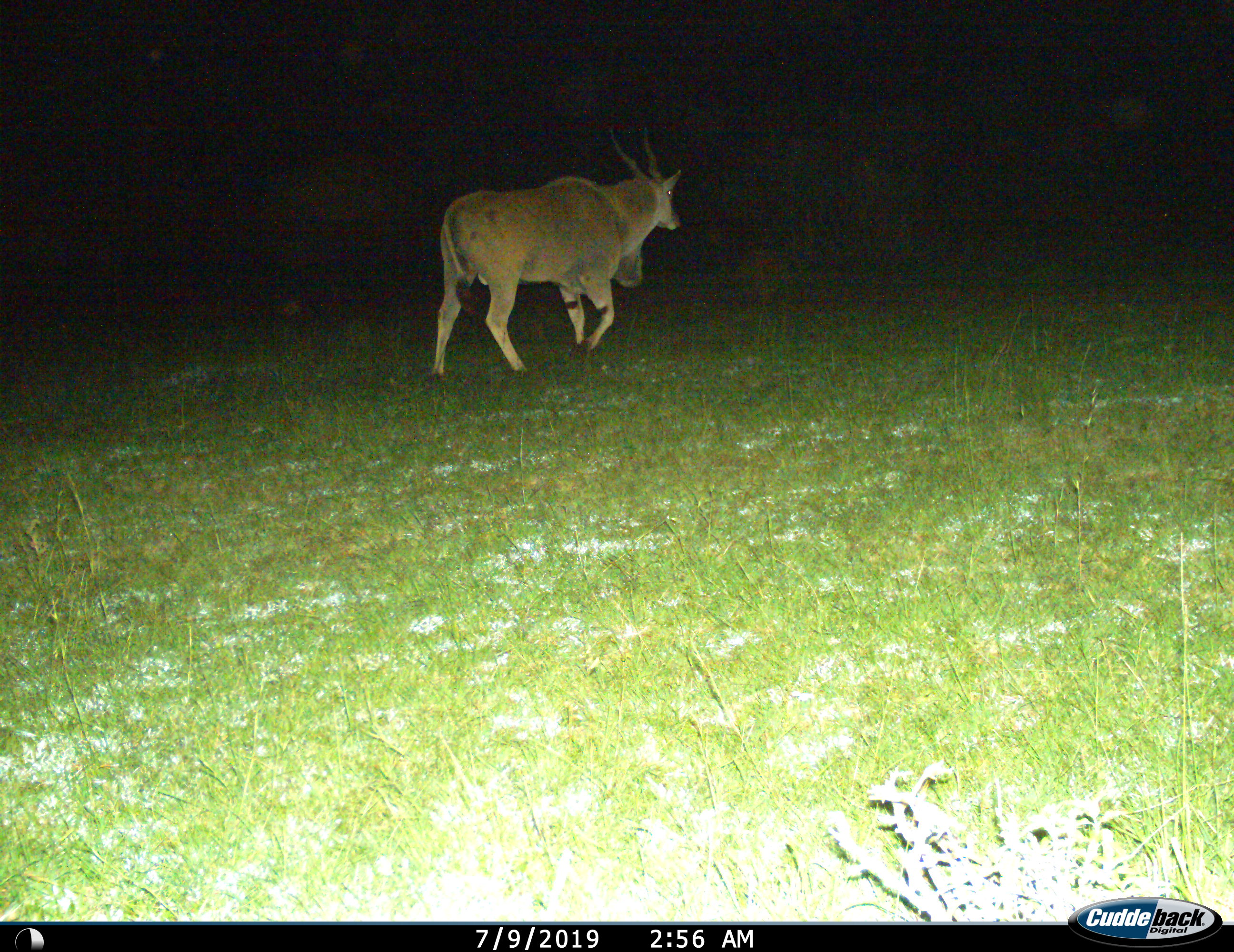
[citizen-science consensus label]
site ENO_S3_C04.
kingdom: Animalia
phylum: Chordata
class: Mammalia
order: Artiodactyla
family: Bovidae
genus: Tragelaphus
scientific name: Tragelaphus oryx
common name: eland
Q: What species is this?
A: Eland (Tragelaphus oryx).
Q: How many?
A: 1.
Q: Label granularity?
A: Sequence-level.